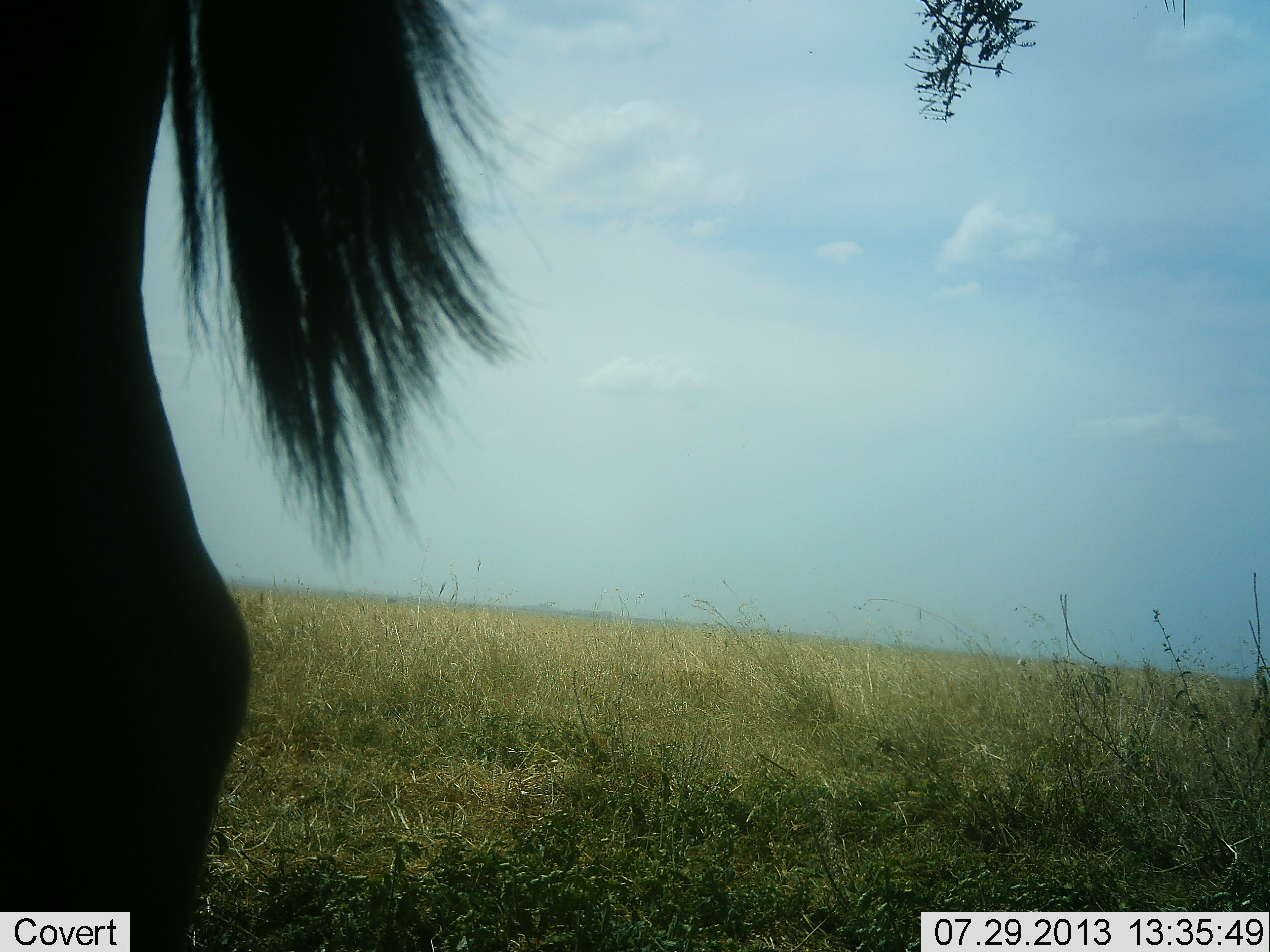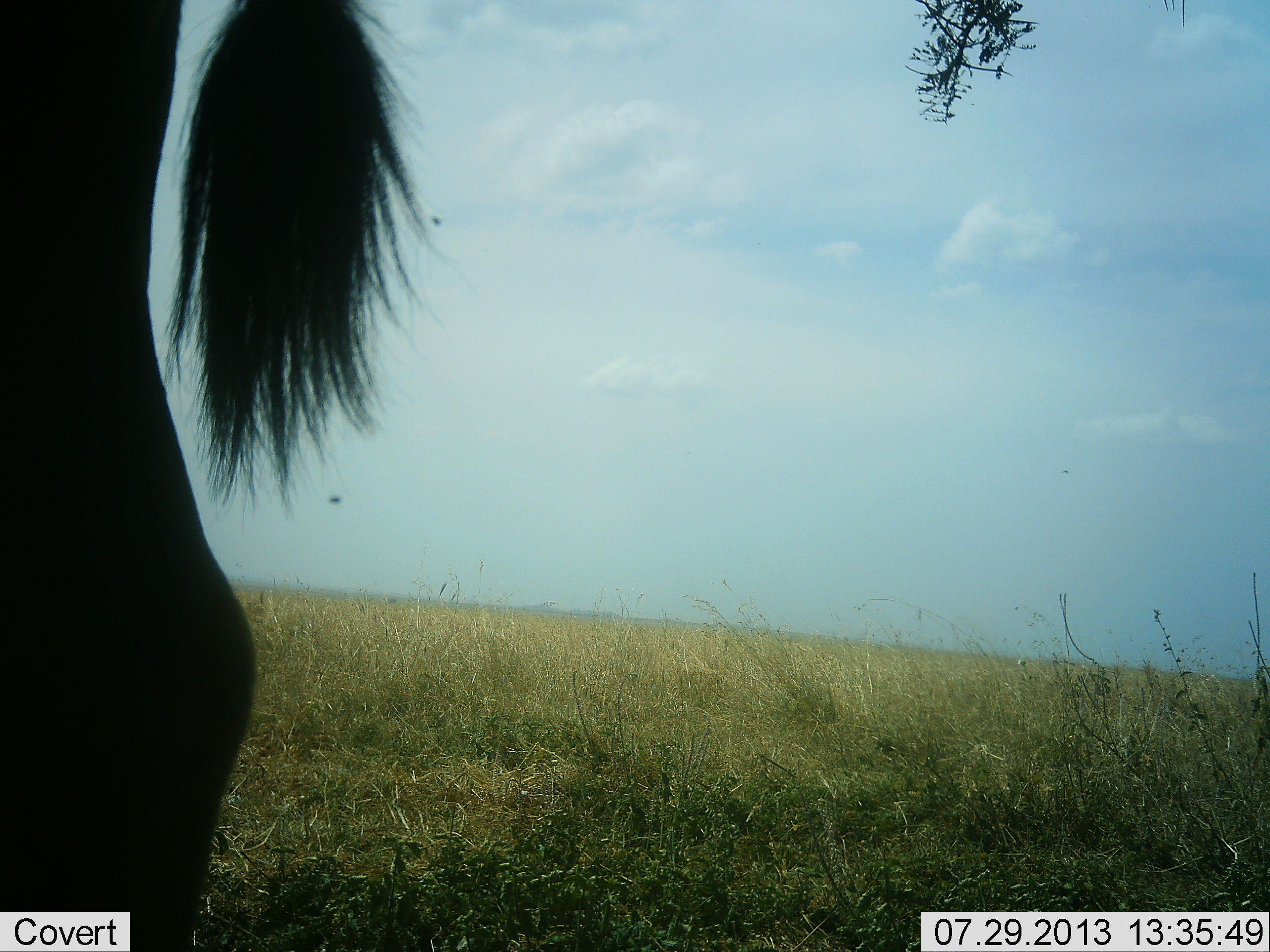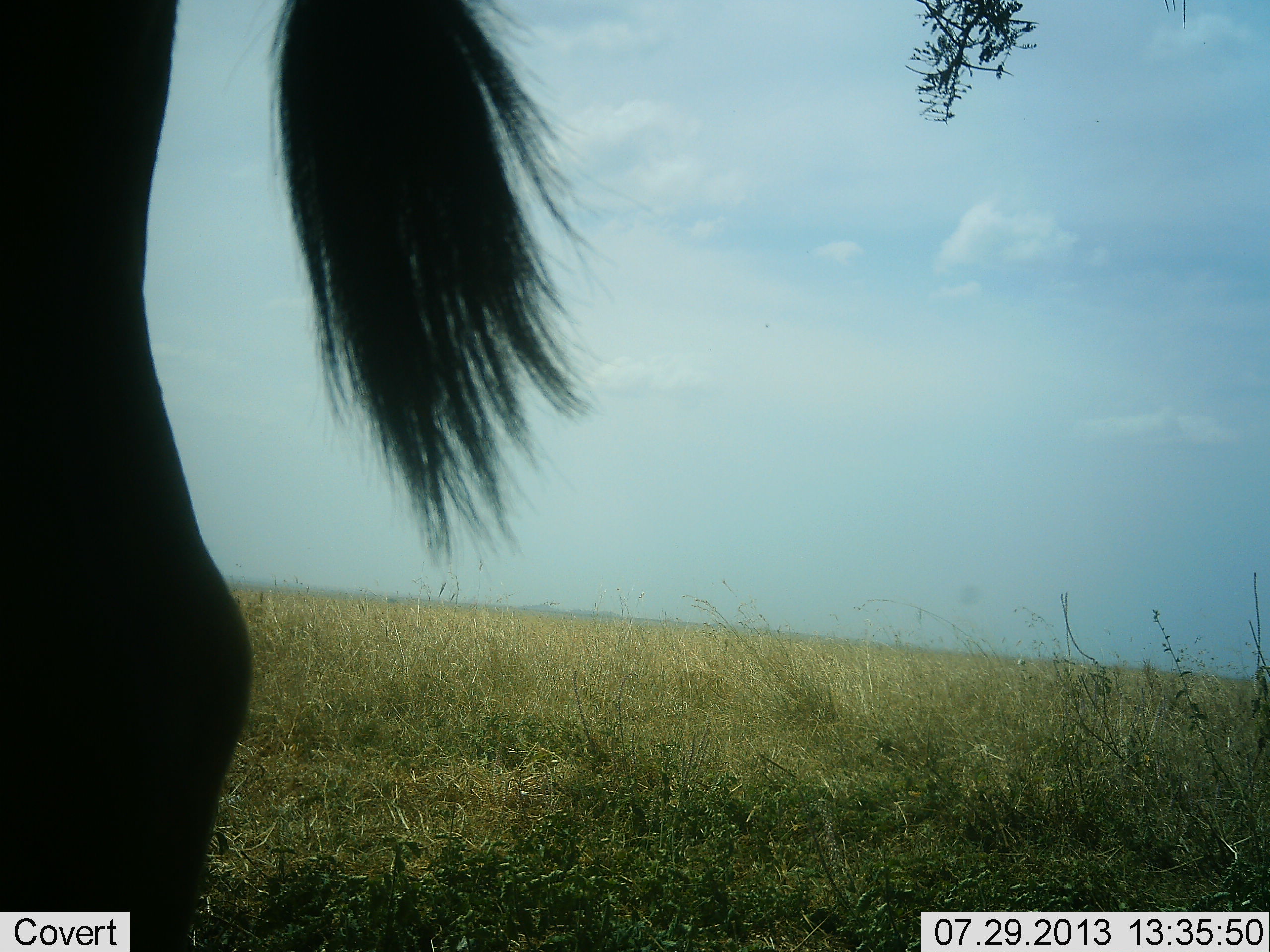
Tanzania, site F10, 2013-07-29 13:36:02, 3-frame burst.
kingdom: Animalia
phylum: Chordata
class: Mammalia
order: Artiodactyla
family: Bovidae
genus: Tragelaphus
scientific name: Tragelaphus oryx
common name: eland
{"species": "eland (Tragelaphus oryx)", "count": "1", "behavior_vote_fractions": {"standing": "100%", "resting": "0%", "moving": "0%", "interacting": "0%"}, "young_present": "0%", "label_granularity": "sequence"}